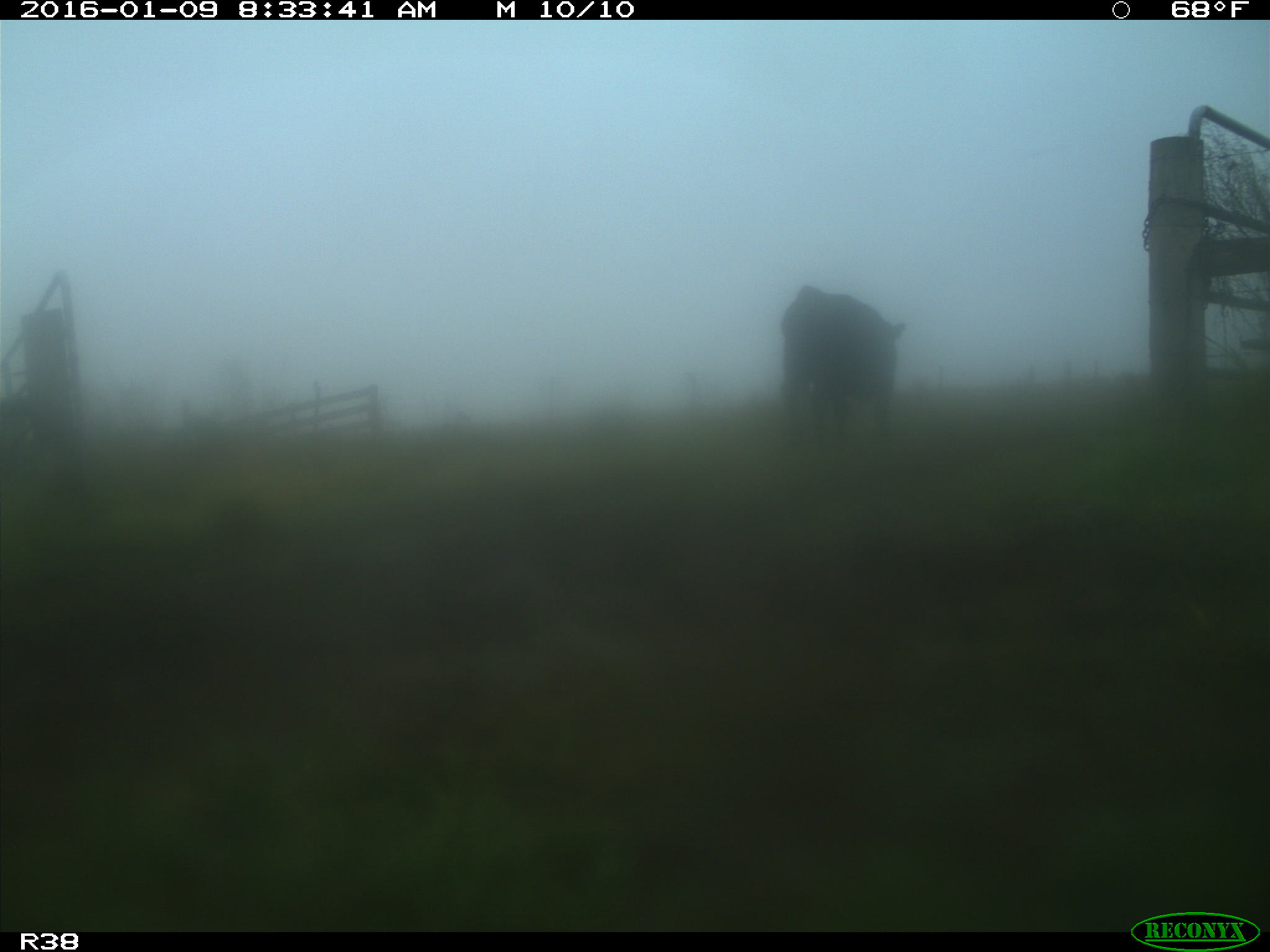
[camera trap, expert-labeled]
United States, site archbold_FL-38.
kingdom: Animalia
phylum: Chordata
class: Mammalia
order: Artiodactyla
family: Bovidae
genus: Bos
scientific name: Bos taurus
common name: domestic cow